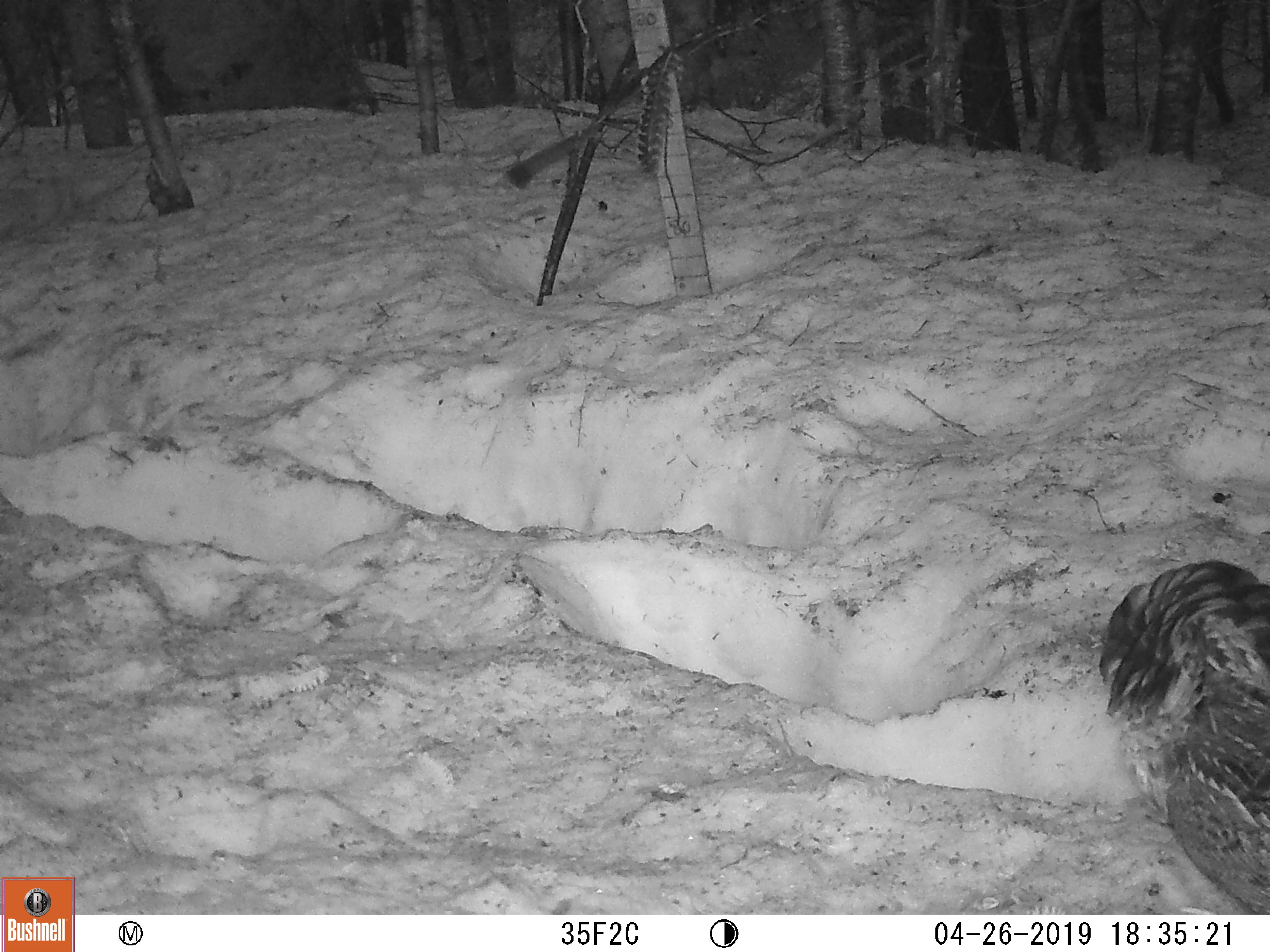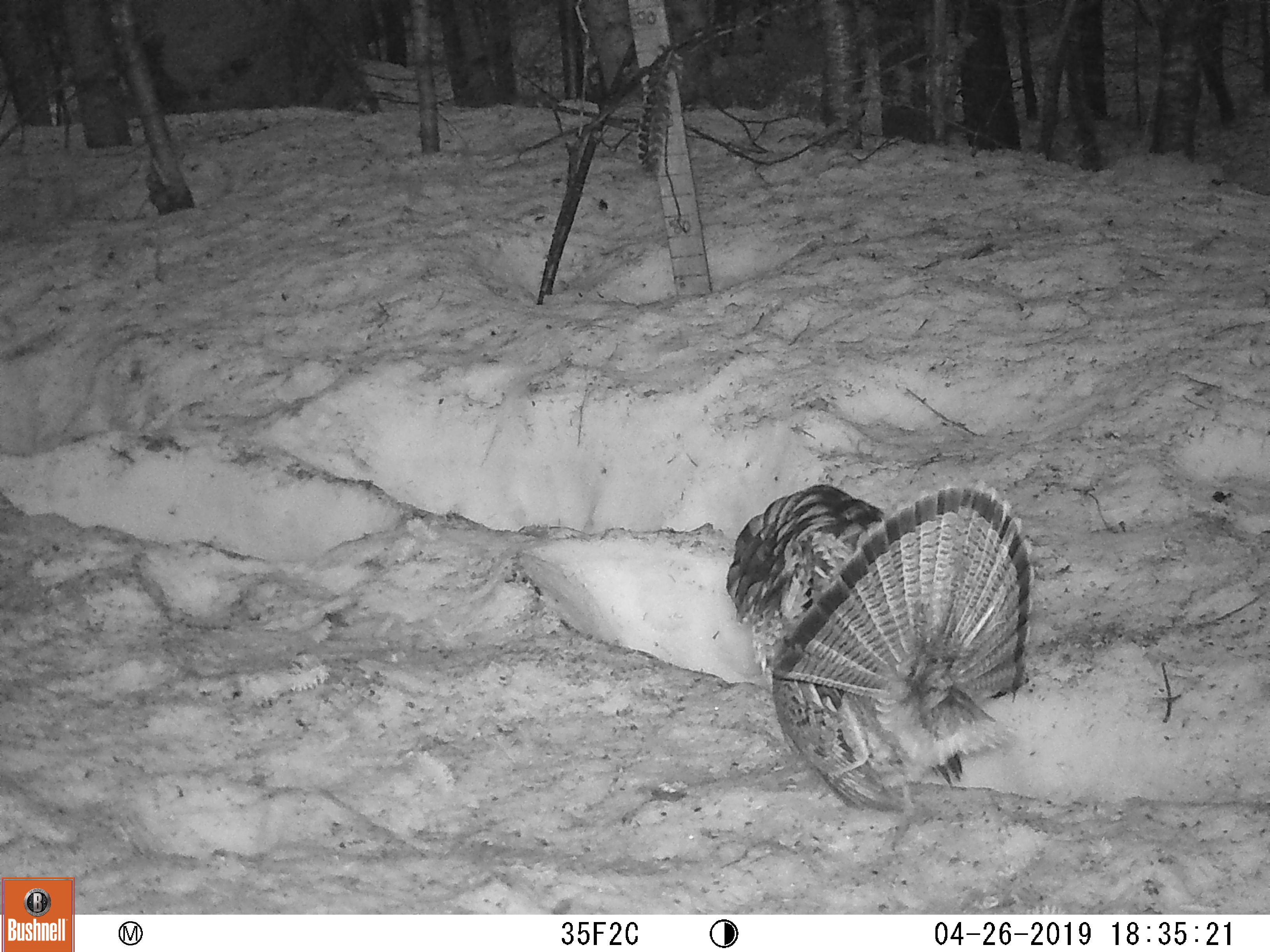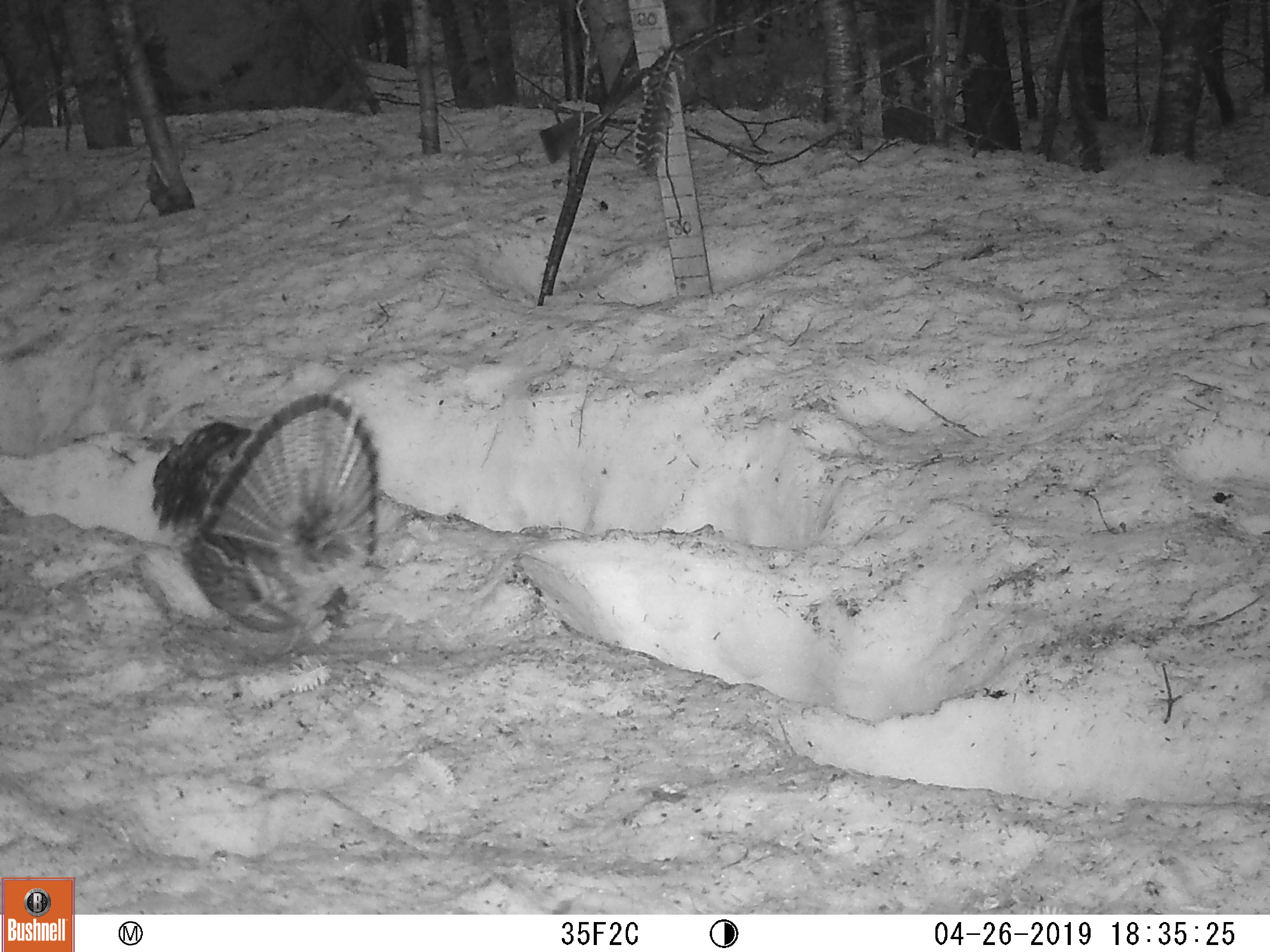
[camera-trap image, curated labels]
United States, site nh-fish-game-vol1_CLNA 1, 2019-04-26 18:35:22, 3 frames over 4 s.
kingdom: Animalia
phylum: Chordata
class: Aves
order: Galliformes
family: Phasianidae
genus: Bonasa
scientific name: Bonasa umbellus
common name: ruffed grouse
Ruffed grouse (Bonasa umbellus).